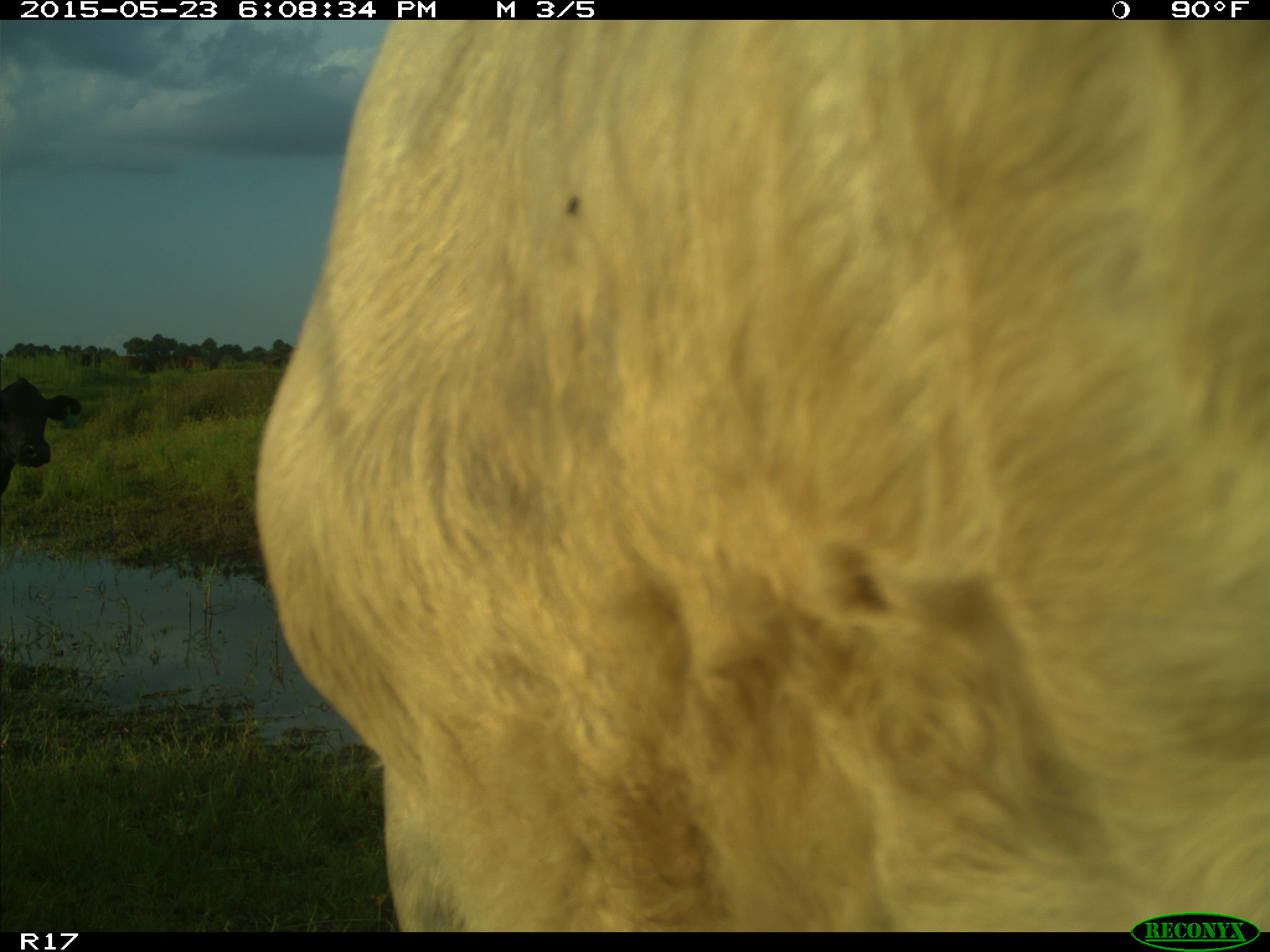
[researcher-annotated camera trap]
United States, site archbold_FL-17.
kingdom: Animalia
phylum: Chordata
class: Mammalia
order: Artiodactyla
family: Bovidae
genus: Bos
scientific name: Bos taurus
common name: domestic cow